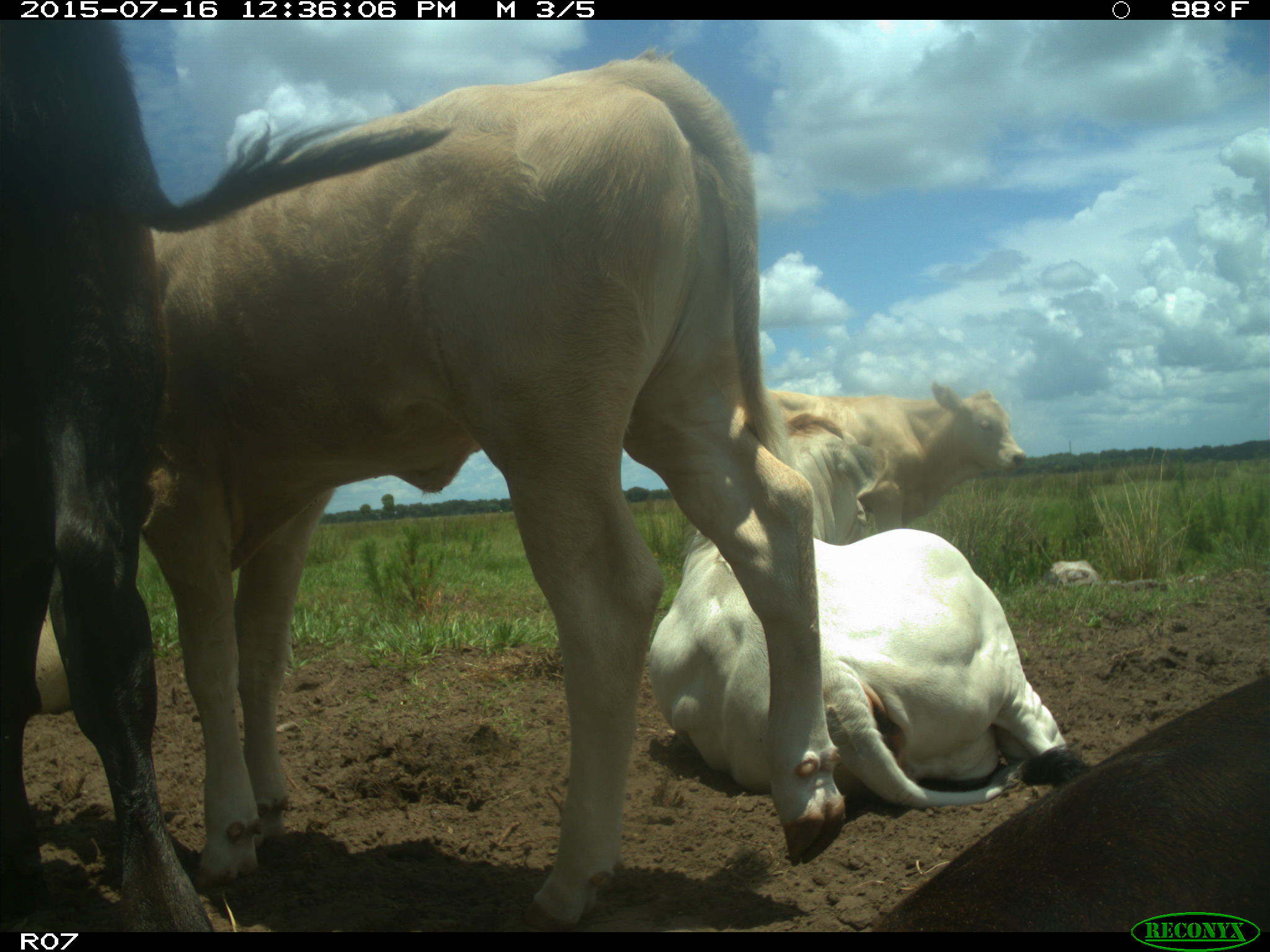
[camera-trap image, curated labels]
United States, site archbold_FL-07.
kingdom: Animalia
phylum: Chordata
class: Mammalia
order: Artiodactyla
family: Bovidae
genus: Bos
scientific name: Bos taurus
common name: domestic cow